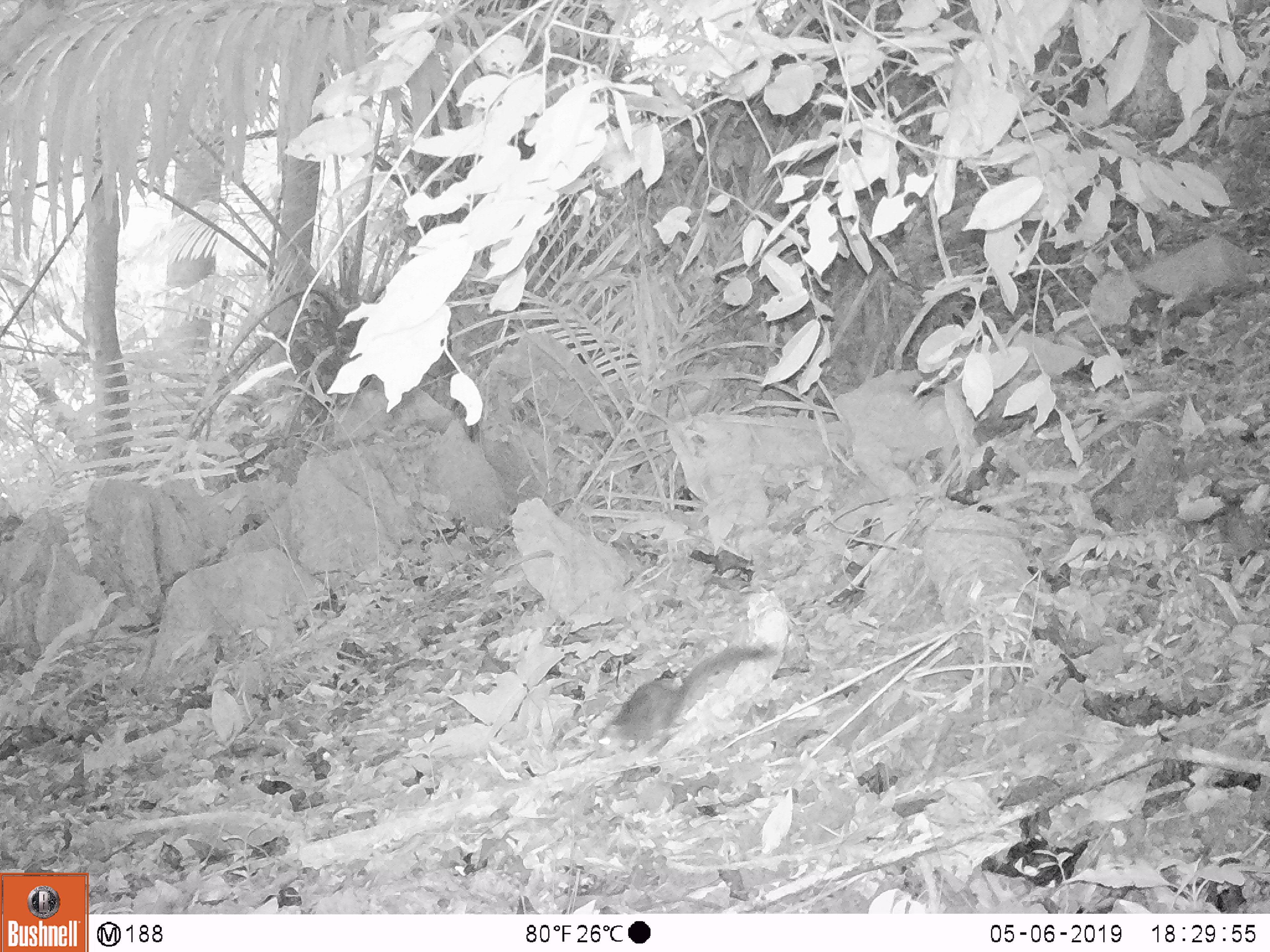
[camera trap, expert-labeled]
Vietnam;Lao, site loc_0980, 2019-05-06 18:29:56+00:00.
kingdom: Animalia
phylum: Chordata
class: Mammalia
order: Rodentia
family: Sciuridae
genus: Dremomys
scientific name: Dremomys rufigenis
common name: red-cheeked squirrel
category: red cheeked squirrel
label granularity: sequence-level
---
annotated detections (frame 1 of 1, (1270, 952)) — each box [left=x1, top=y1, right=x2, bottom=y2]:
red cheeked squirrel: [left=593, top=640, right=778, bottom=758]